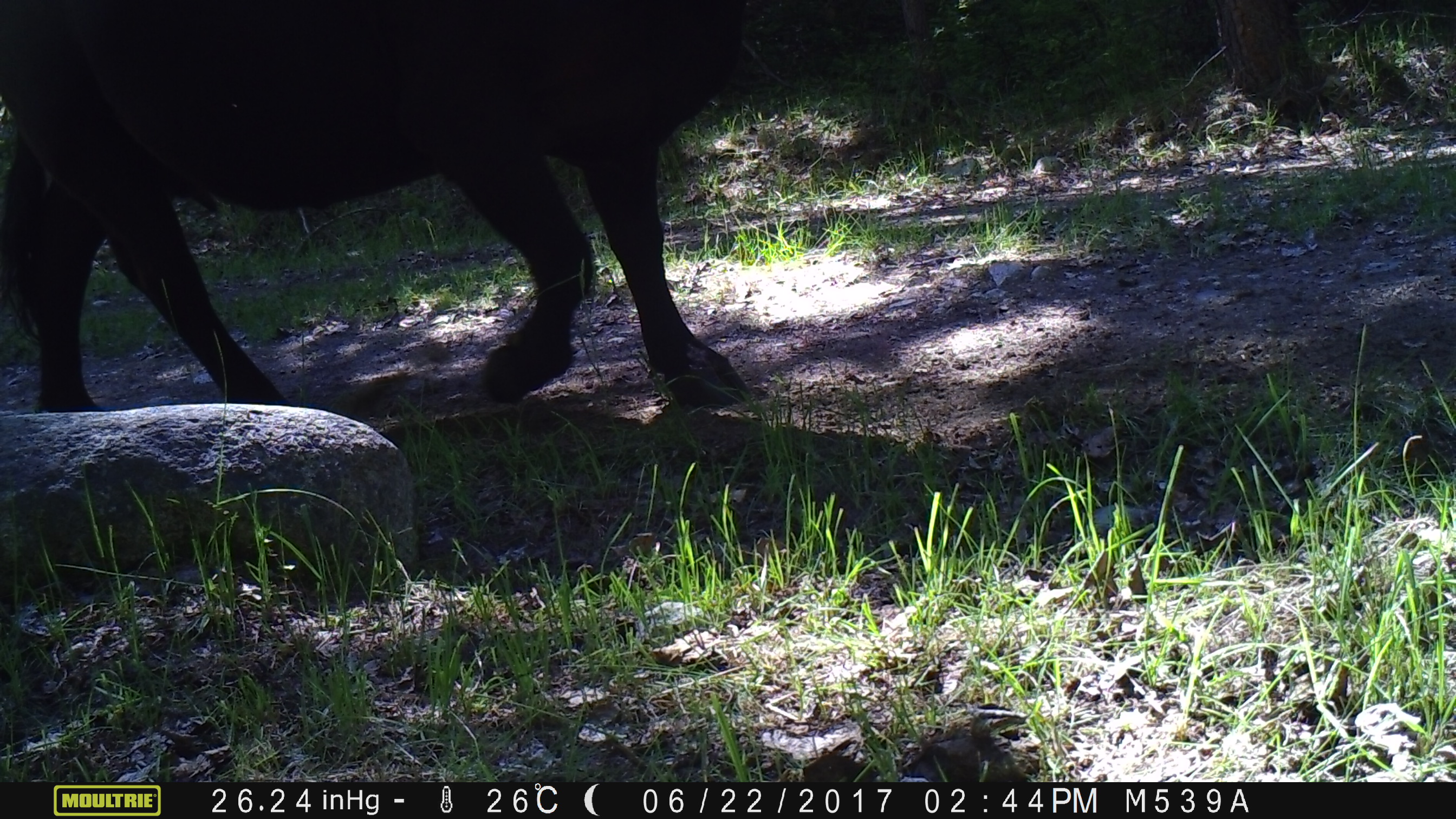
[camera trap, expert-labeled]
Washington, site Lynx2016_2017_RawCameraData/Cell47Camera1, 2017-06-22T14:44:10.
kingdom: Animalia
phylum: Chordata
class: Mammalia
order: Artiodactyla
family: Bovidae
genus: Bos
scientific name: Bos taurus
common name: domestic cattle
Domestic cattle (Bos taurus). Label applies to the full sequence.